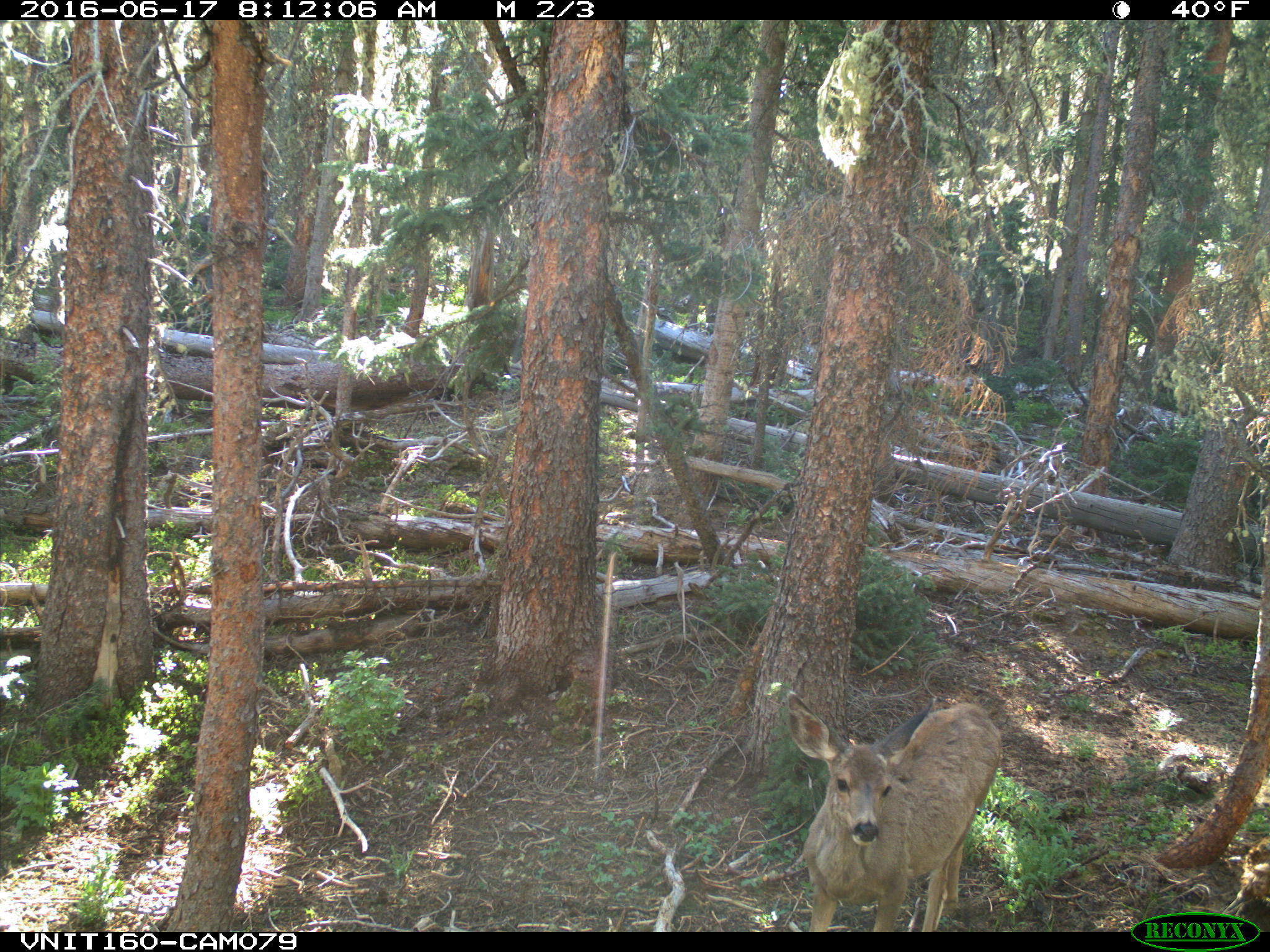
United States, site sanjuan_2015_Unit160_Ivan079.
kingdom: Animalia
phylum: Chordata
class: Mammalia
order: Artiodactyla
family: Cervidae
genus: Odocoileus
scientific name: Odocoileus hemionus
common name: mule deer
Odocoileus hemionus (mule deer).